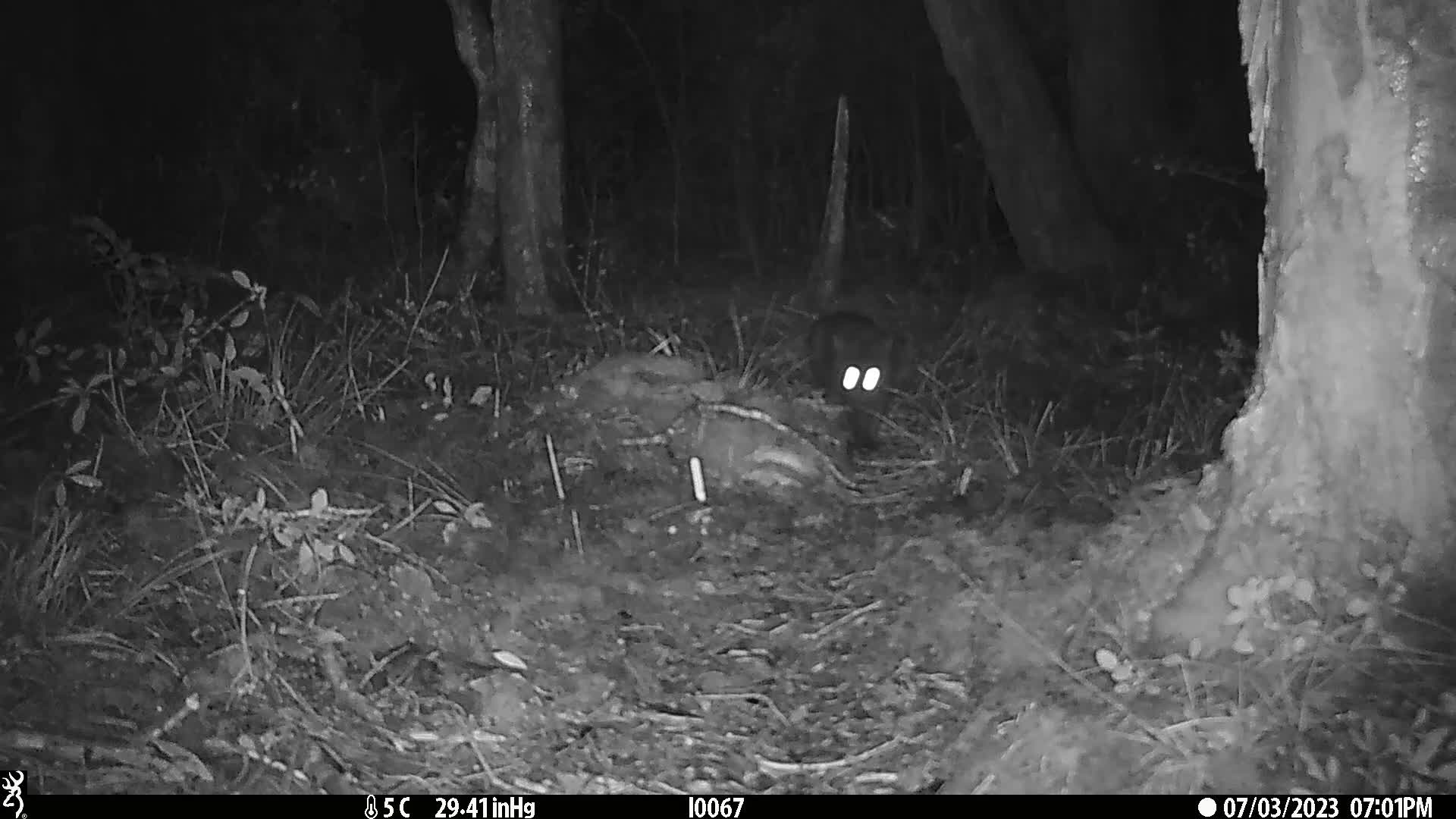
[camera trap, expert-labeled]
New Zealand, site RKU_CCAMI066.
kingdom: Animalia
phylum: Chordata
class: Mammalia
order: Carnivora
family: Felidae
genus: Felis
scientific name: Felis catus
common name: domestic cat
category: cat